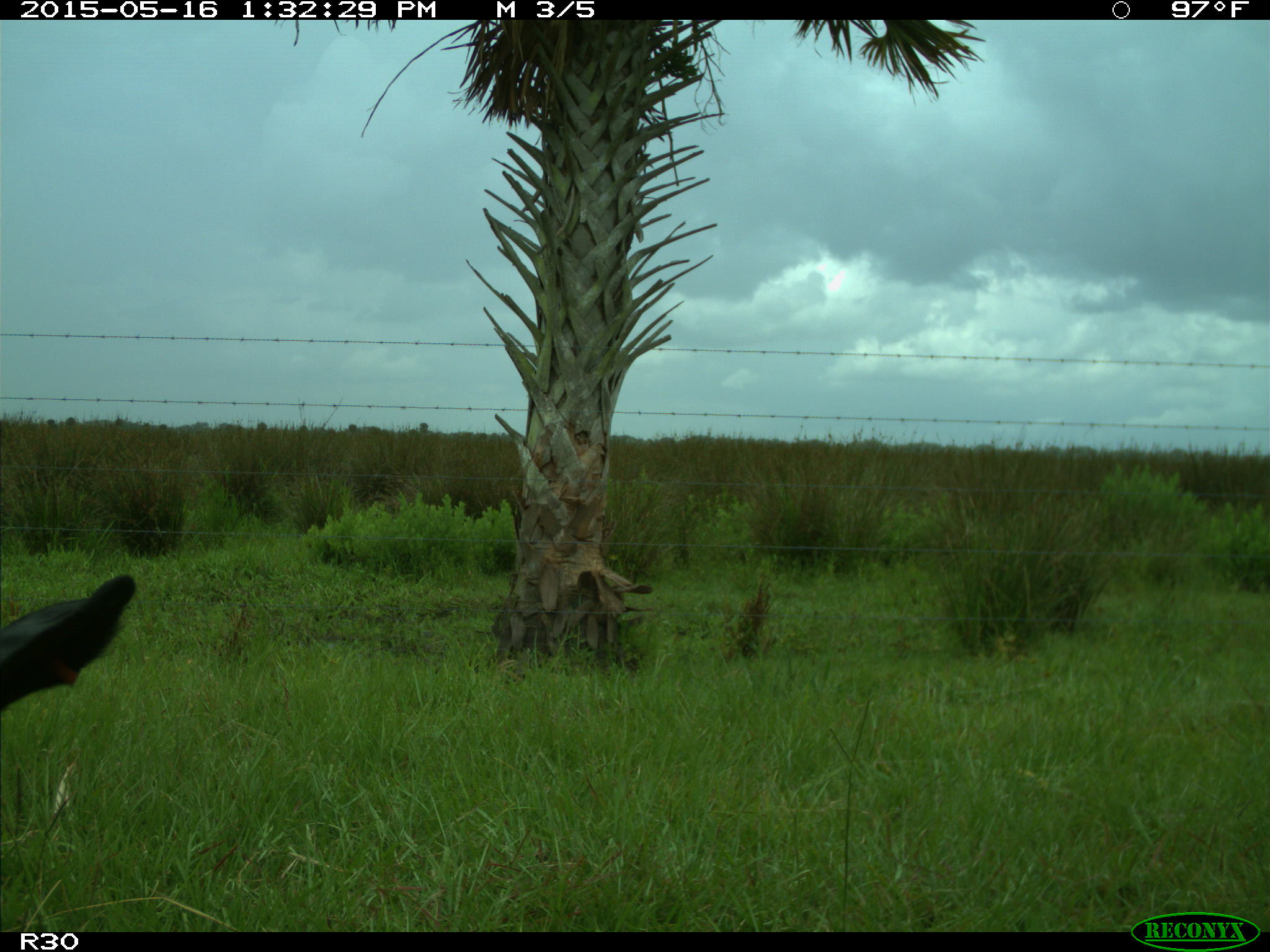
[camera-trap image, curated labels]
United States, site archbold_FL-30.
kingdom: Animalia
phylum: Chordata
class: Mammalia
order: Artiodactyla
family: Bovidae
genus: Bos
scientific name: Bos taurus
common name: domestic cow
Bos taurus (domestic cow).